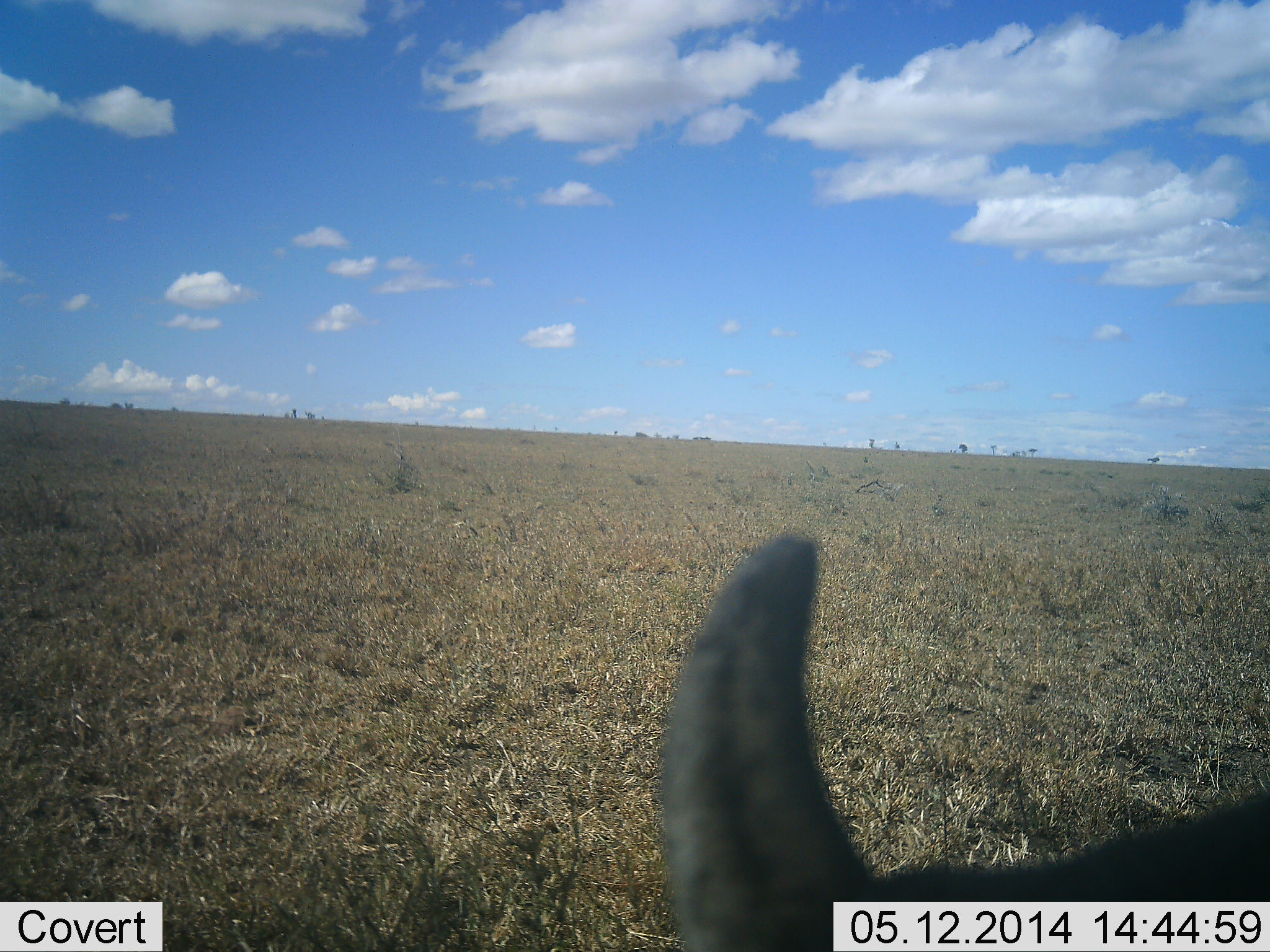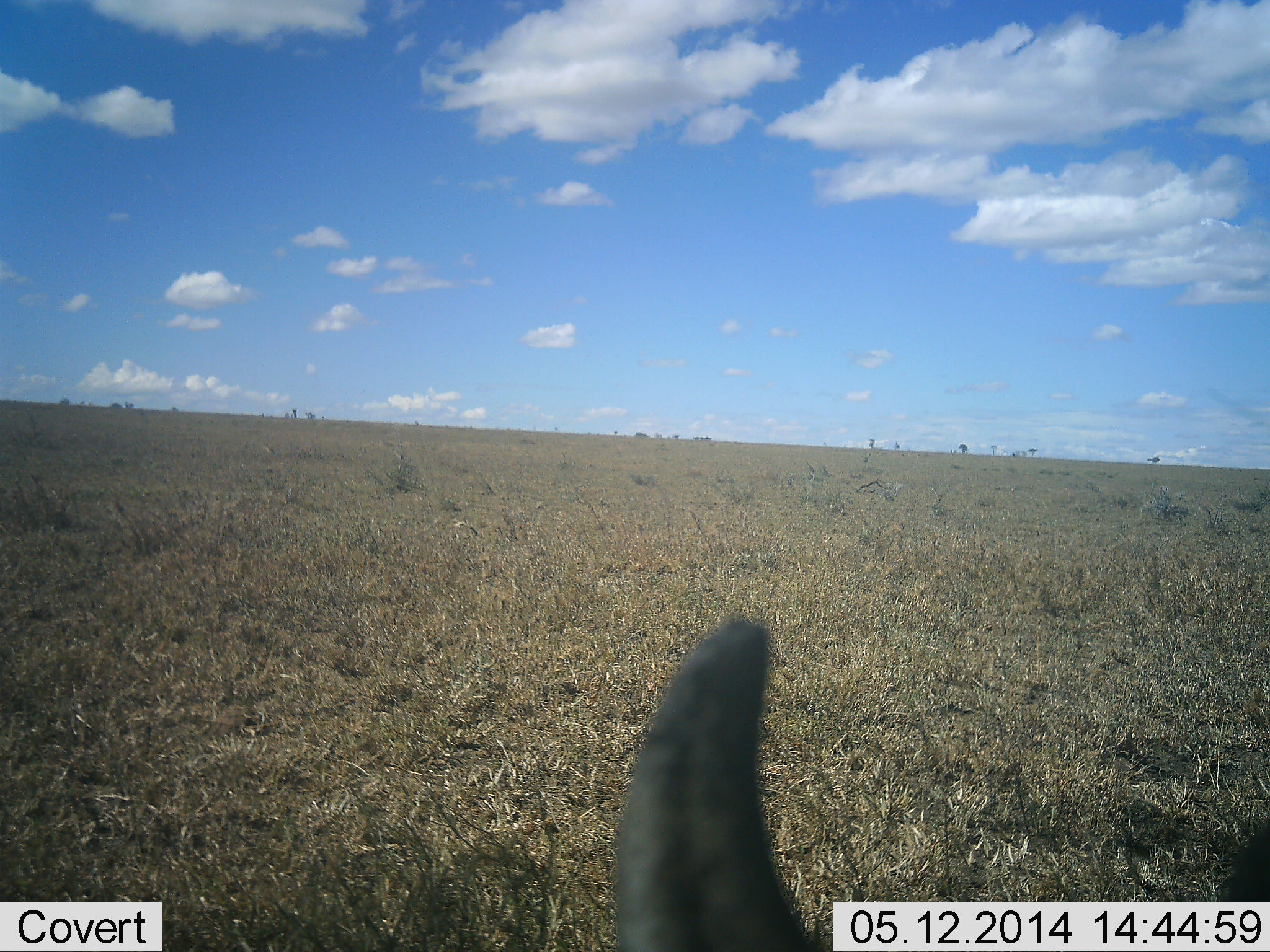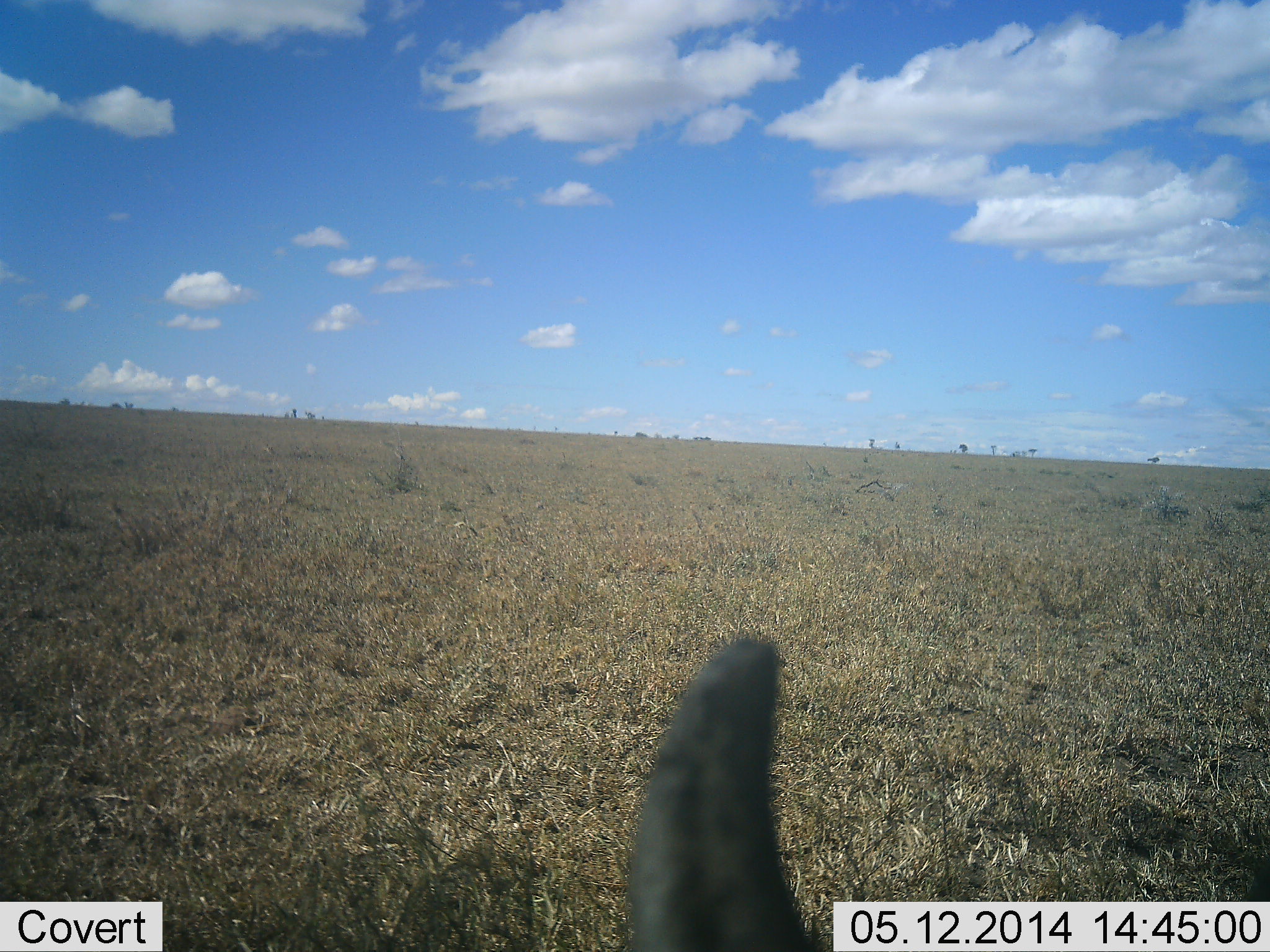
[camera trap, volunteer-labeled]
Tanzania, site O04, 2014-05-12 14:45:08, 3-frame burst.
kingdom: Animalia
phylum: Chordata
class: Mammalia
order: Artiodactyla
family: Bovidae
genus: Connochaetes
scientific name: Connochaetes taurinus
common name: blue wildebeest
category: wildebeest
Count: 1.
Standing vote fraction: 82%.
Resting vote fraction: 12%.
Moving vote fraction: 18%.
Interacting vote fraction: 6%.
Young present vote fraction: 0%.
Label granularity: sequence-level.